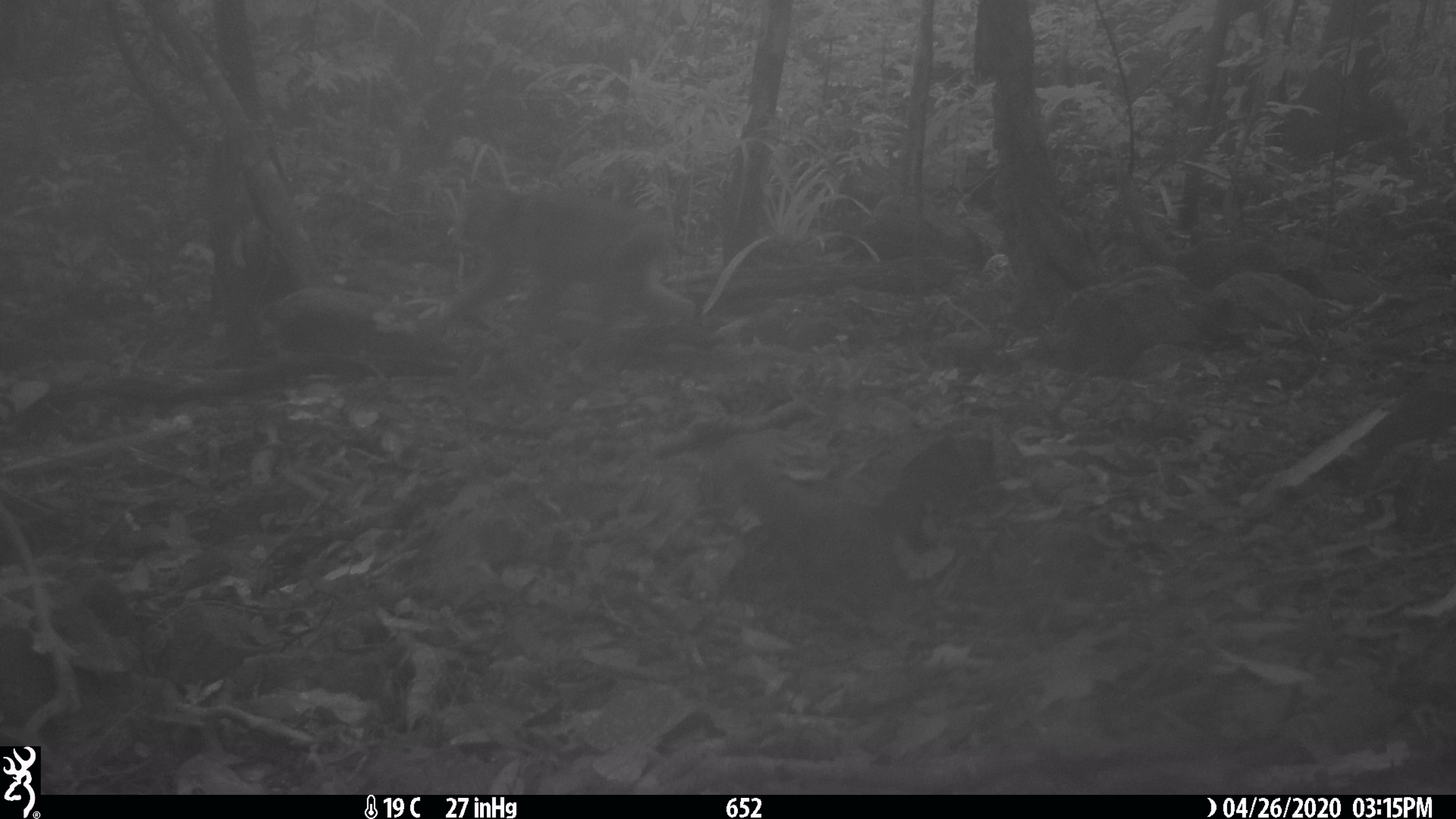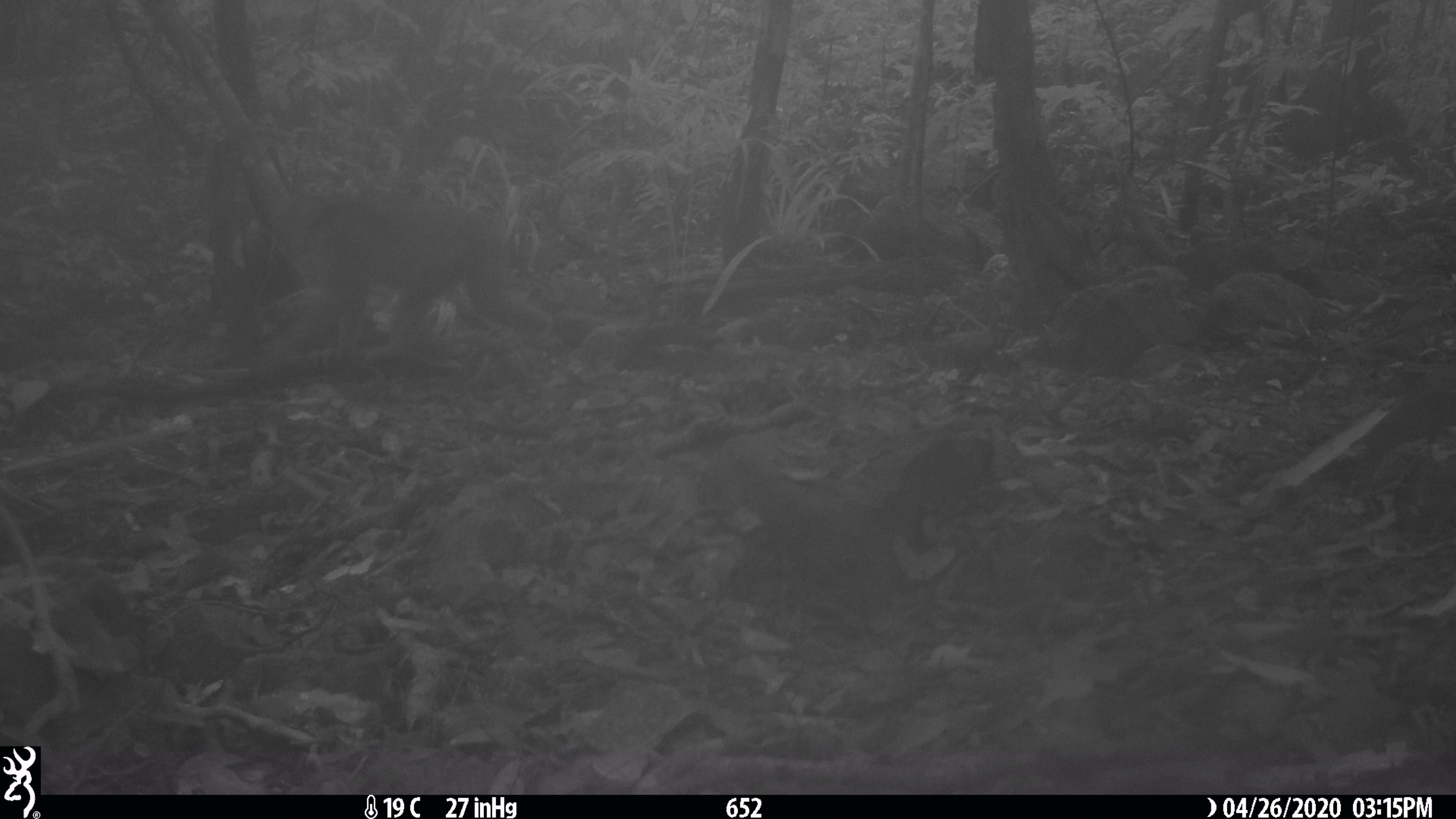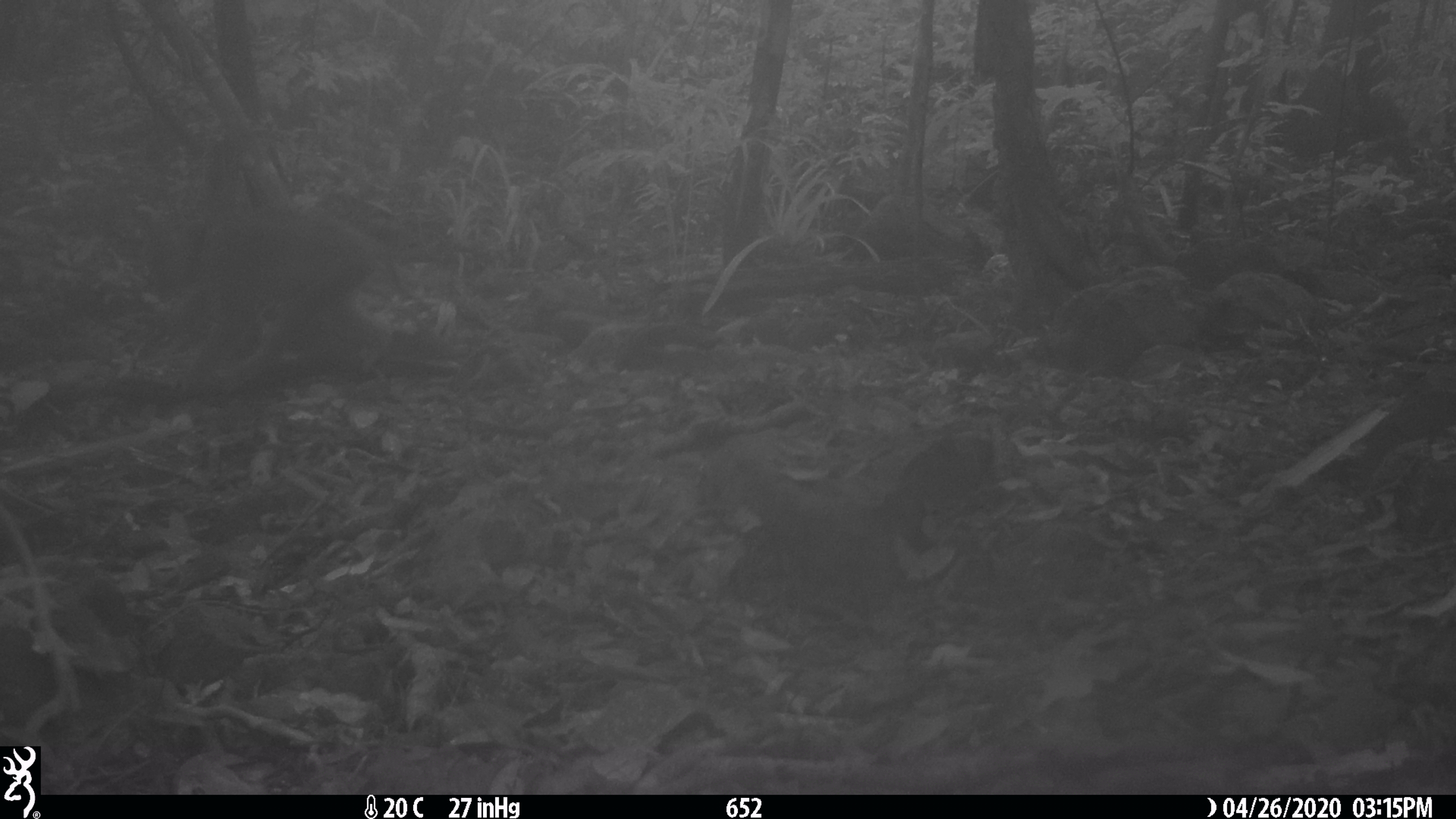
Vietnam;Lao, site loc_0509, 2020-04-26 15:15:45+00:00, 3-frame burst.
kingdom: Animalia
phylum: Chordata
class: Mammalia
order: Primates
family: Cercopithecidae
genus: Macaca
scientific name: Macaca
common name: macaques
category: assam or rhesus macaque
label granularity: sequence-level